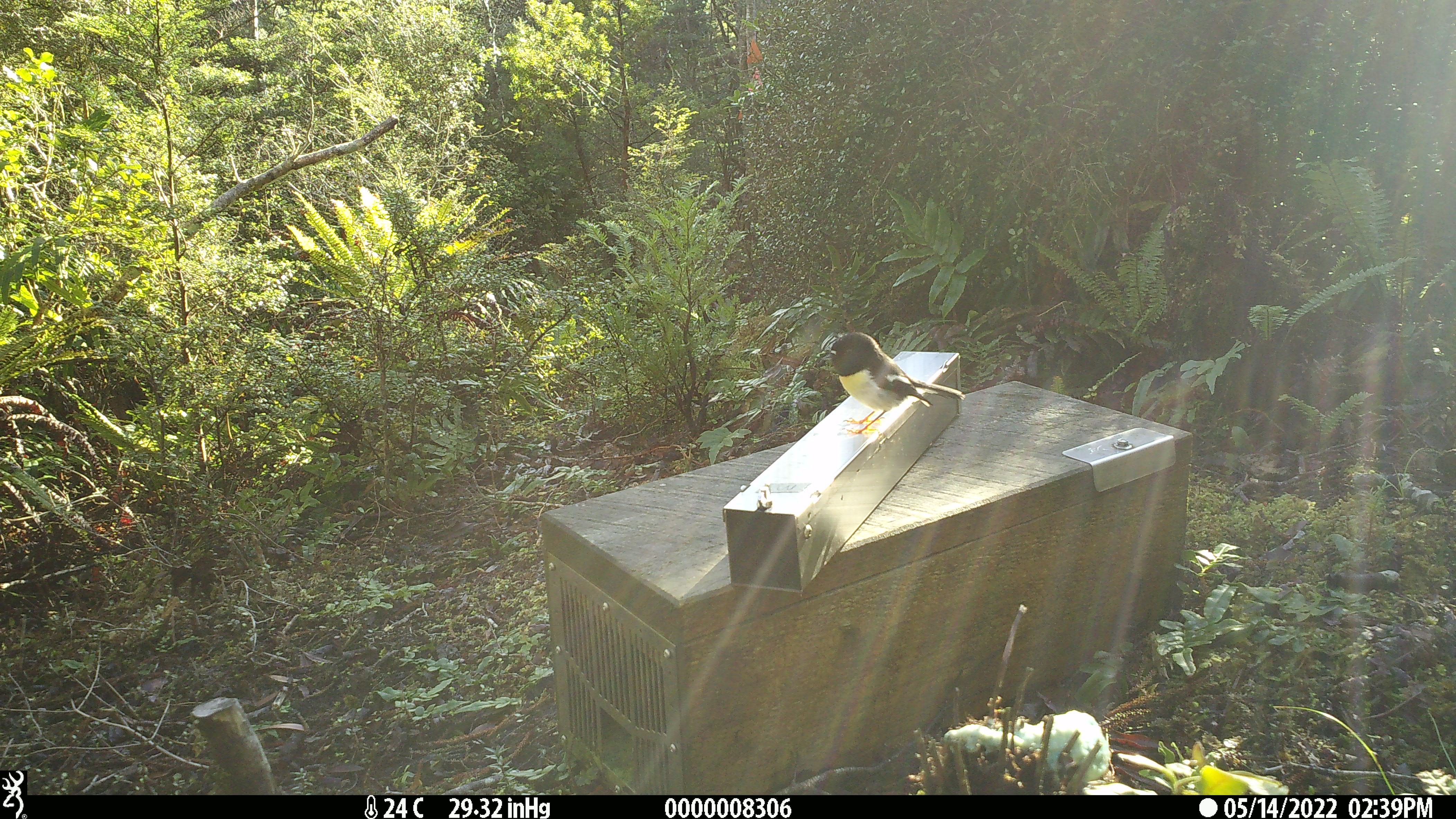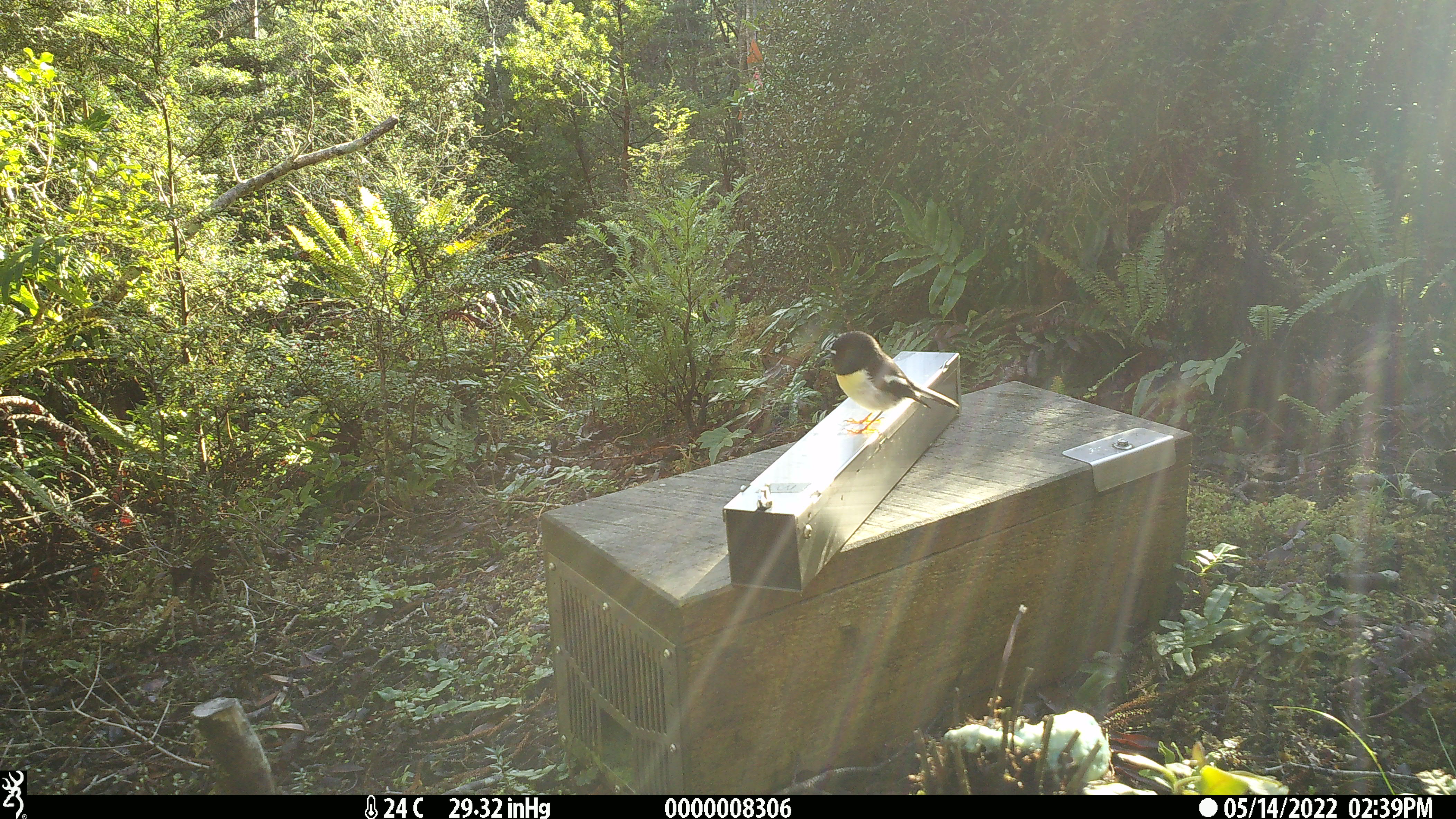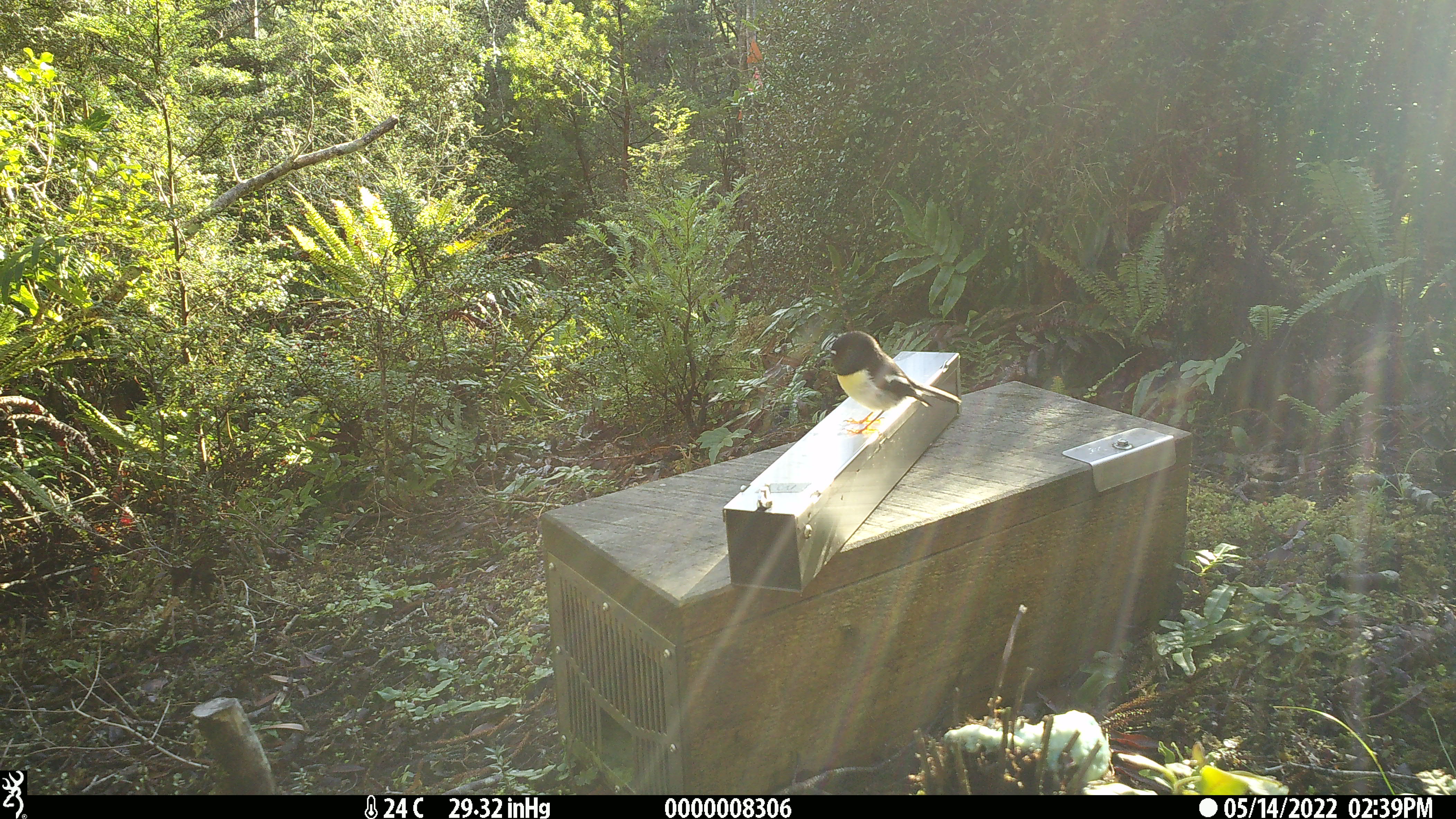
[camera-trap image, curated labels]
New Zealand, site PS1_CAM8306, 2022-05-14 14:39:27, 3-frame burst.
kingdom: Animalia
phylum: Chordata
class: Aves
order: Passeriformes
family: Petroicidae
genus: Petroica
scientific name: Petroica macrocephala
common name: tomtit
Tomtit (Petroica macrocephala).